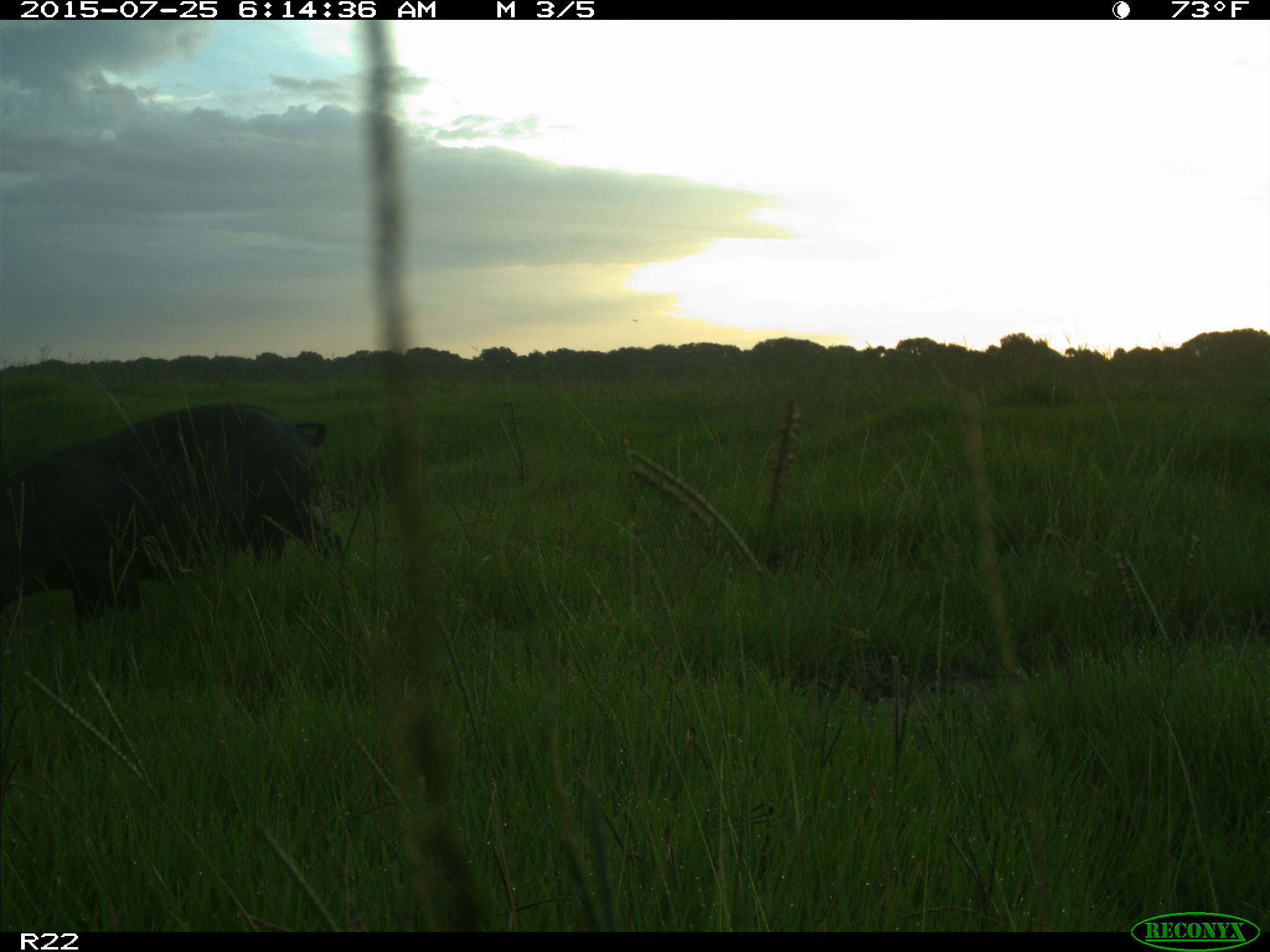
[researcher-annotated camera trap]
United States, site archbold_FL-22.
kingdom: Animalia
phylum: Chordata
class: Mammalia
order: Artiodactyla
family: Bovidae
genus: Bos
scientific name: Bos taurus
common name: domestic cow